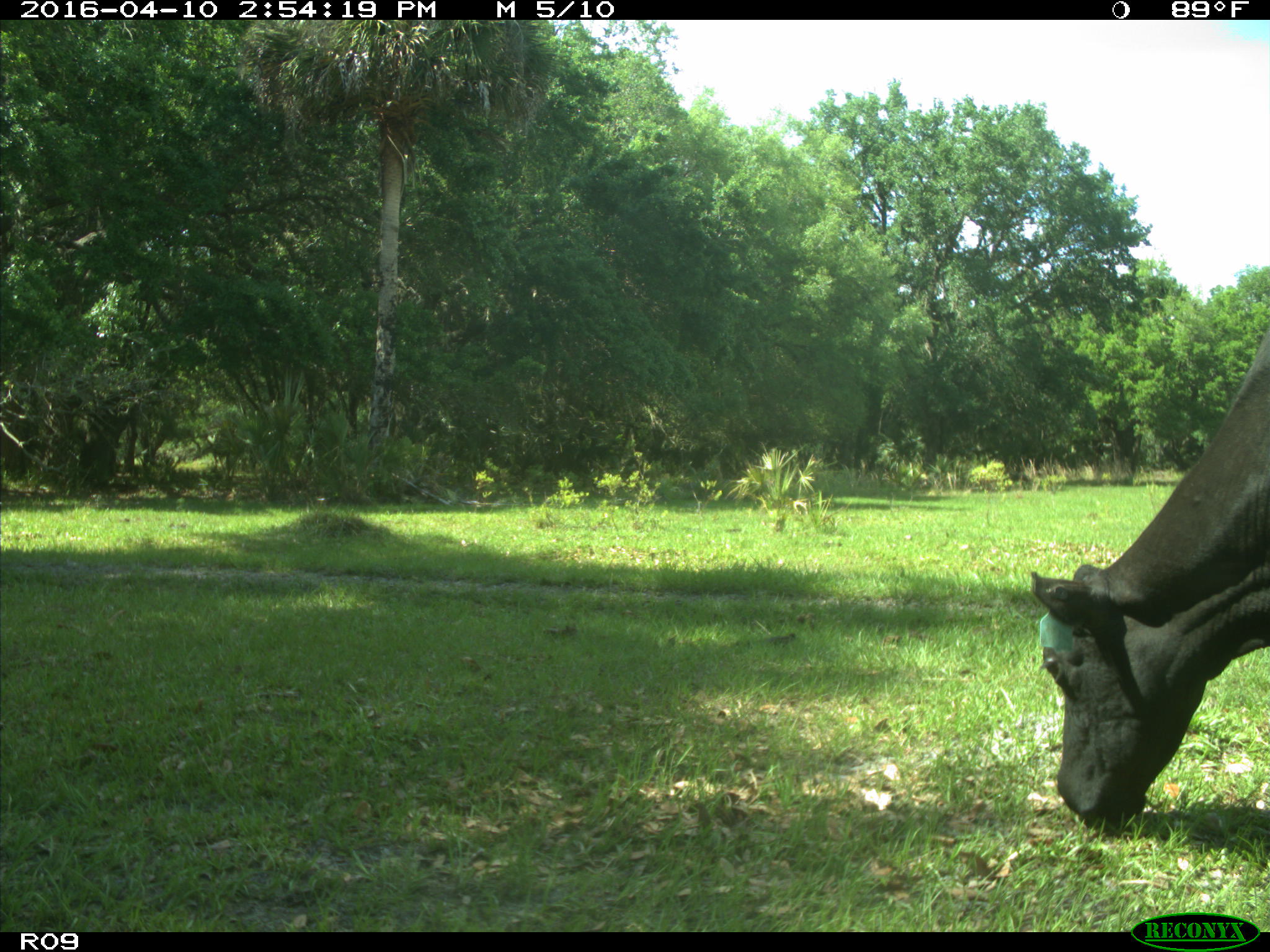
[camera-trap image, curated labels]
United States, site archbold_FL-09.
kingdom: Animalia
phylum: Chordata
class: Mammalia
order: Artiodactyla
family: Bovidae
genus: Bos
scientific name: Bos taurus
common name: domestic cow